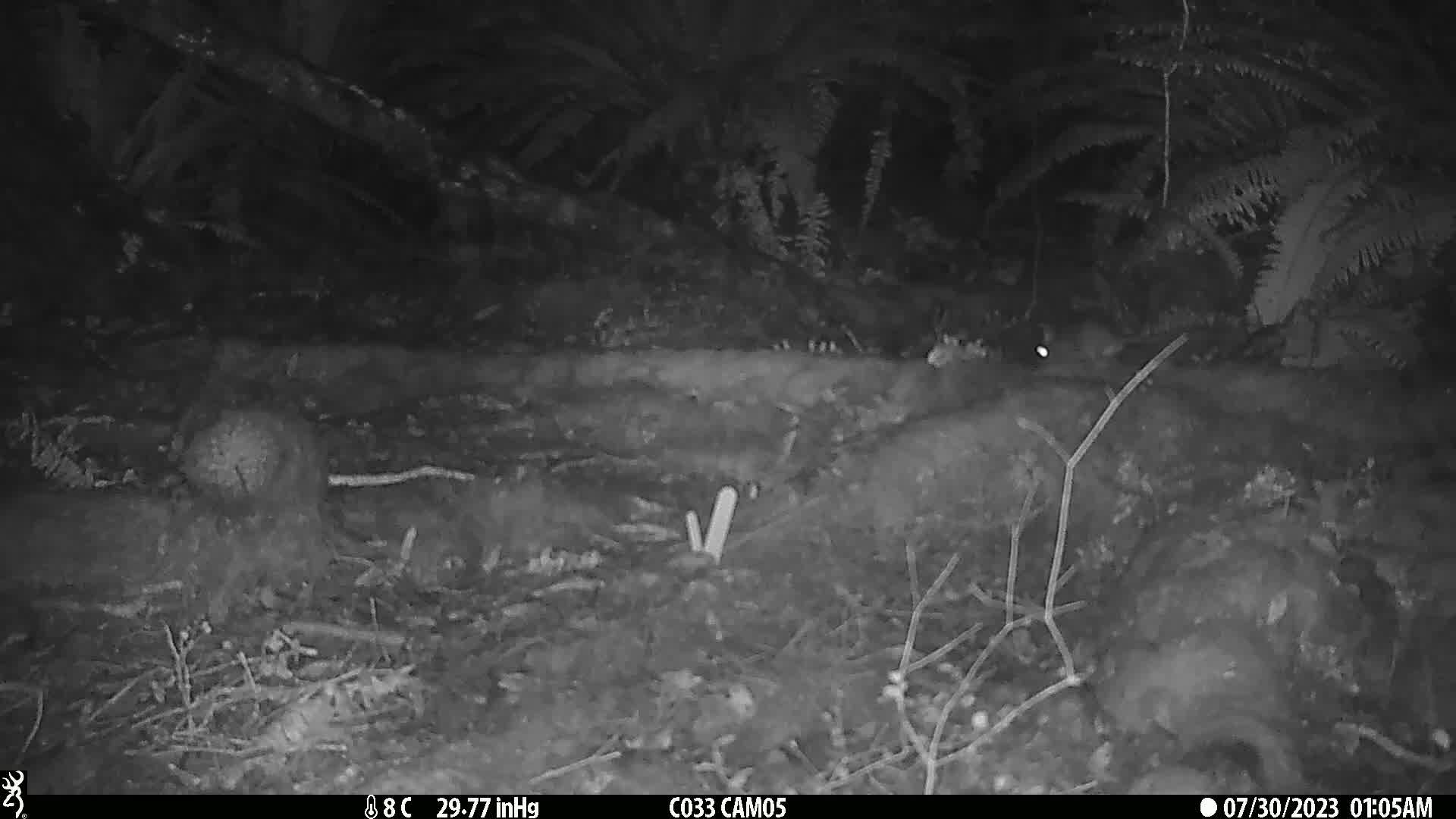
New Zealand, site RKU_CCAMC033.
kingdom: Animalia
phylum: Chordata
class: Mammalia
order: Rodentia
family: Muridae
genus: Rattus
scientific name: Rattus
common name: rat